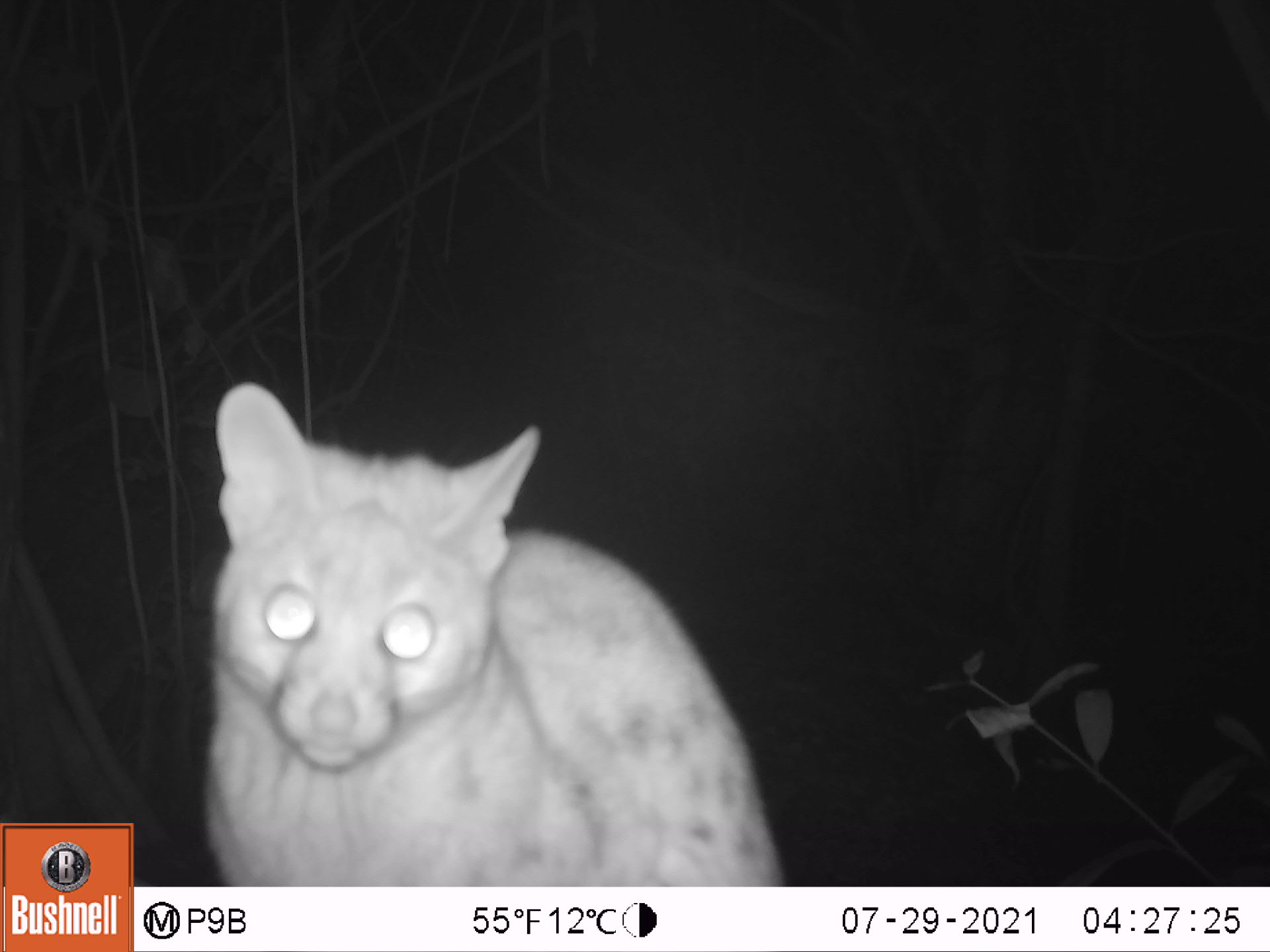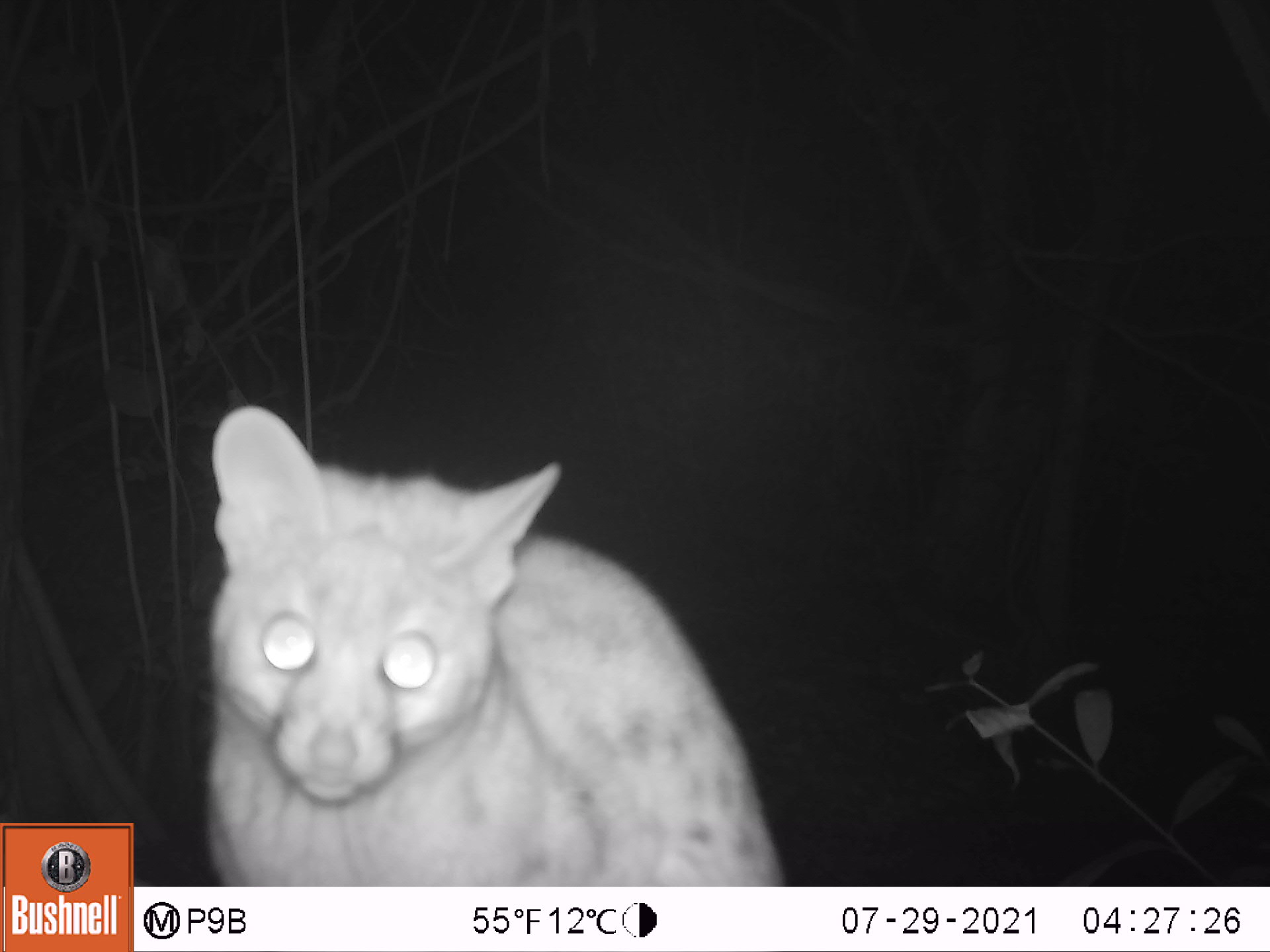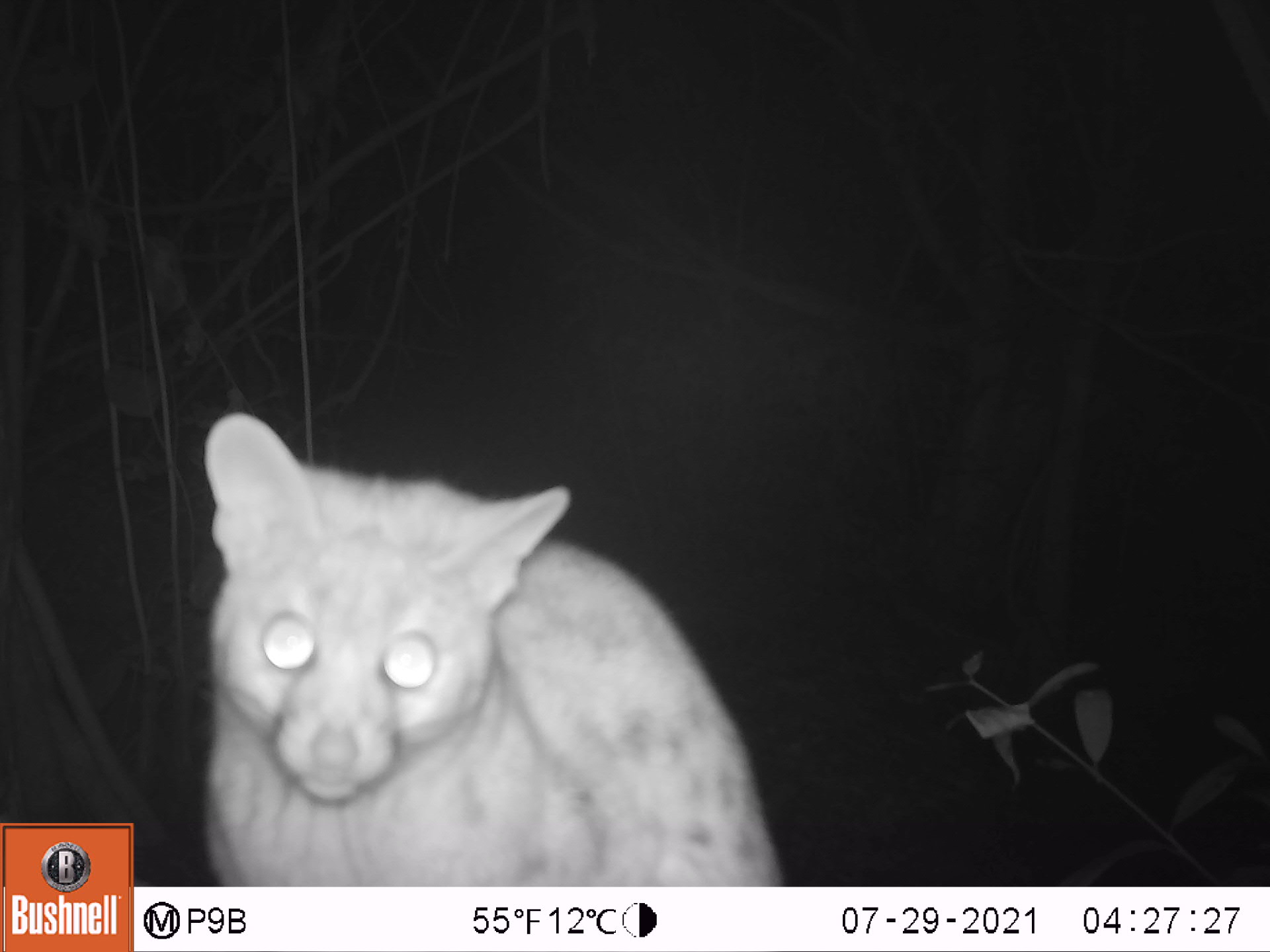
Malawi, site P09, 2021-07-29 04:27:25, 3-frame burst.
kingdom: Animalia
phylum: Chordata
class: Mammalia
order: Carnivora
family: Viverridae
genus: Genetta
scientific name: Genetta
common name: genet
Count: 1.